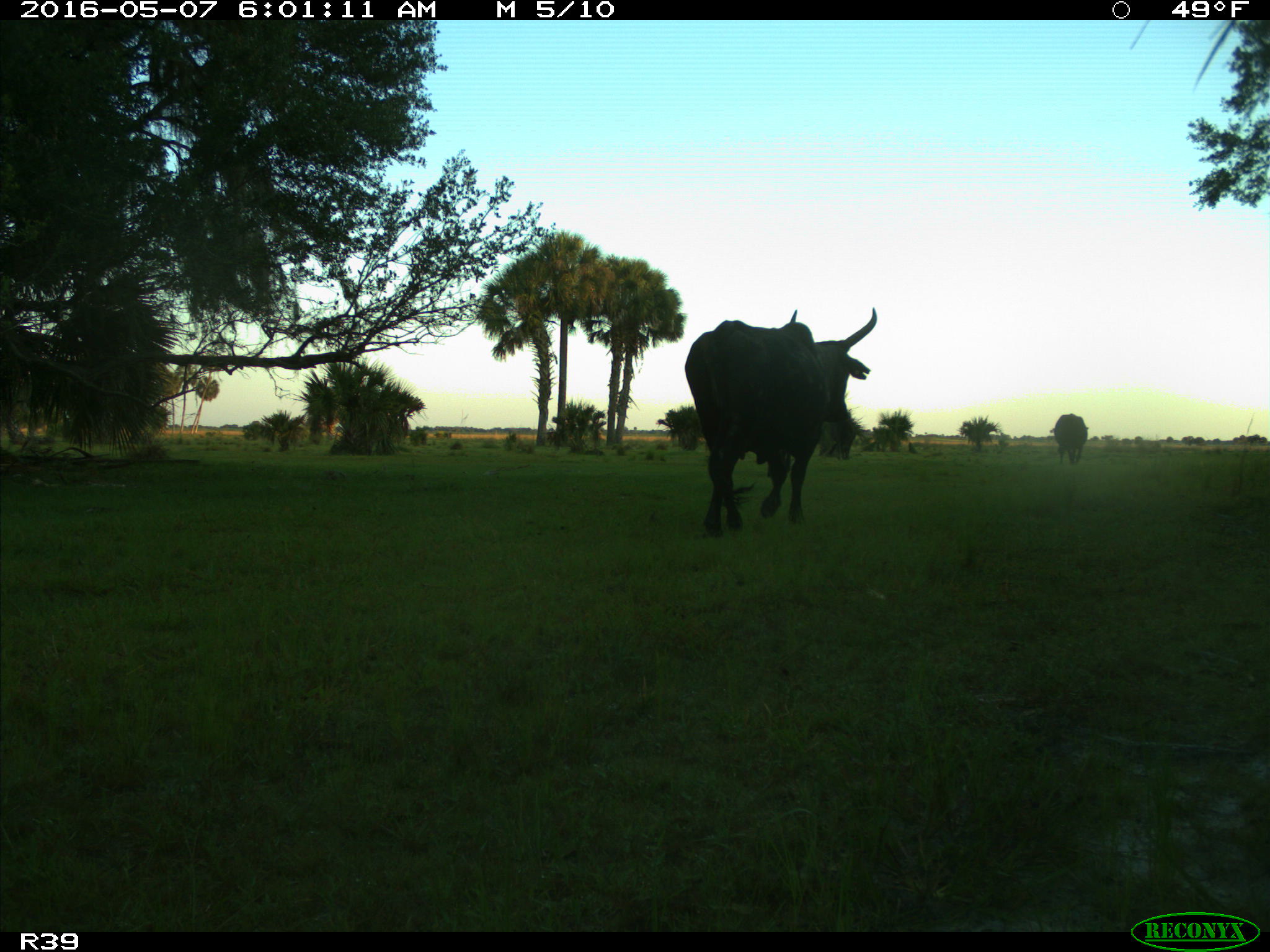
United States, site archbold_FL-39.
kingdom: Animalia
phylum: Chordata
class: Mammalia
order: Artiodactyla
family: Bovidae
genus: Bos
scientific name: Bos taurus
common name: domestic cow